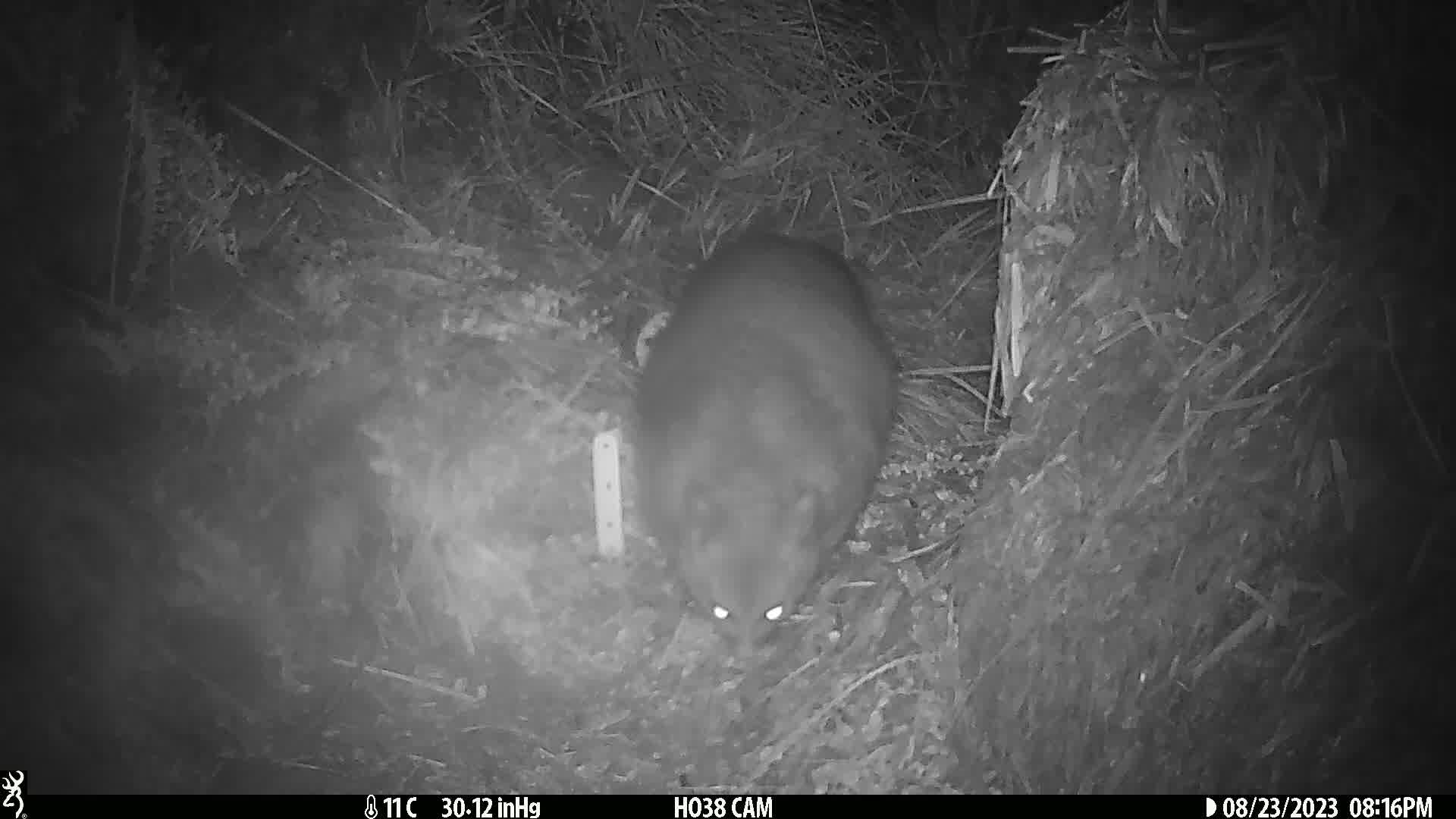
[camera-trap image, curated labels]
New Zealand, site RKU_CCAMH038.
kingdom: Animalia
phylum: Chordata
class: Mammalia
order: Diprotodontia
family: Phalangeridae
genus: Trichosurus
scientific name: Trichosurus vulpecula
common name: common brushtail possum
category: possum